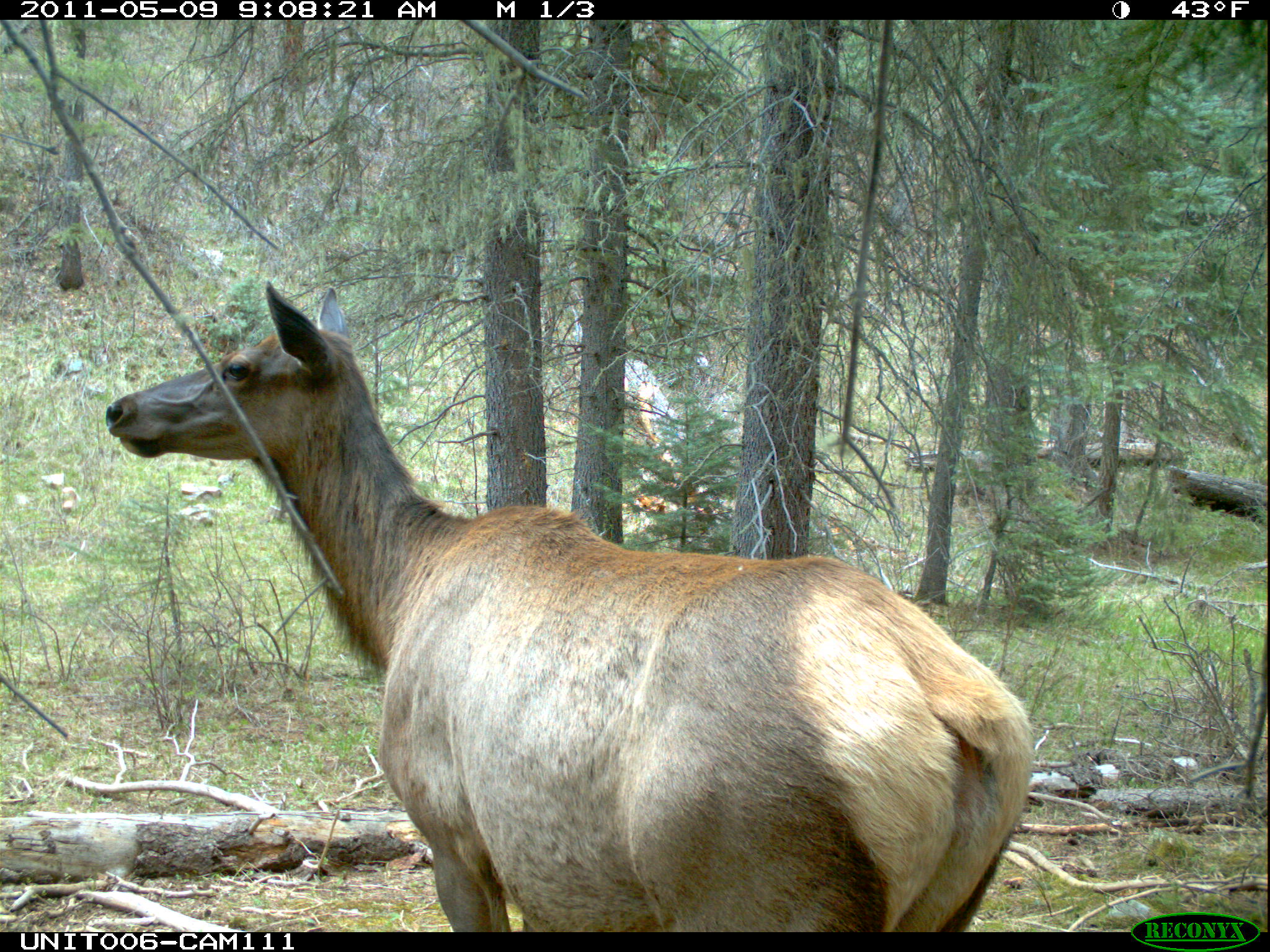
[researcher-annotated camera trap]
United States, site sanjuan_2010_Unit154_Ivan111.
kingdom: Animalia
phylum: Chordata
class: Mammalia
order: Artiodactyla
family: Cervidae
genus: Cervus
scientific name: Cervus elaphus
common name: red deer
Cervus elaphus (red deer).